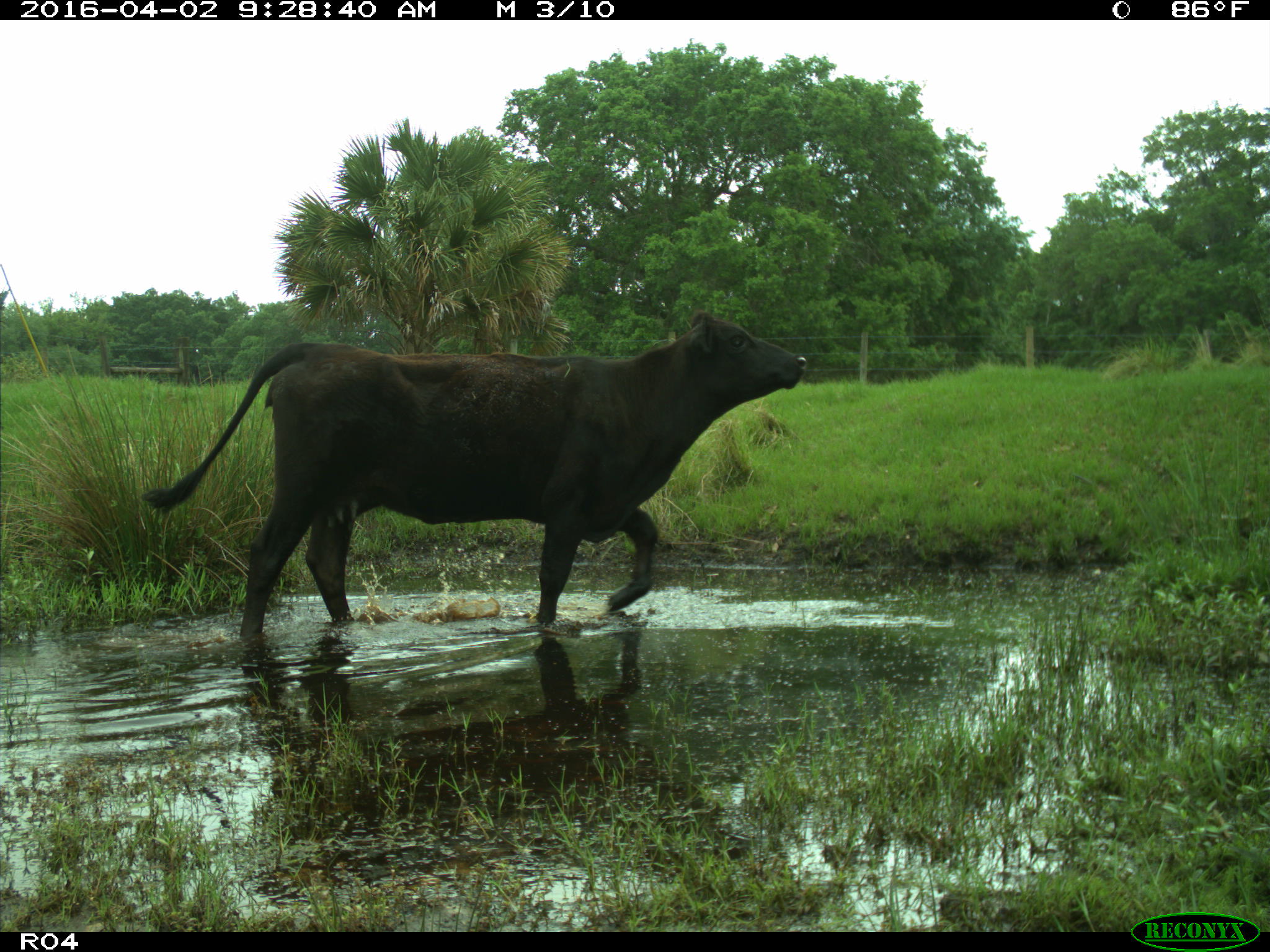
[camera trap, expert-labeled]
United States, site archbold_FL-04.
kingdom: Animalia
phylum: Chordata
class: Mammalia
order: Artiodactyla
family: Bovidae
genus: Bos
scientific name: Bos taurus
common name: domestic cow